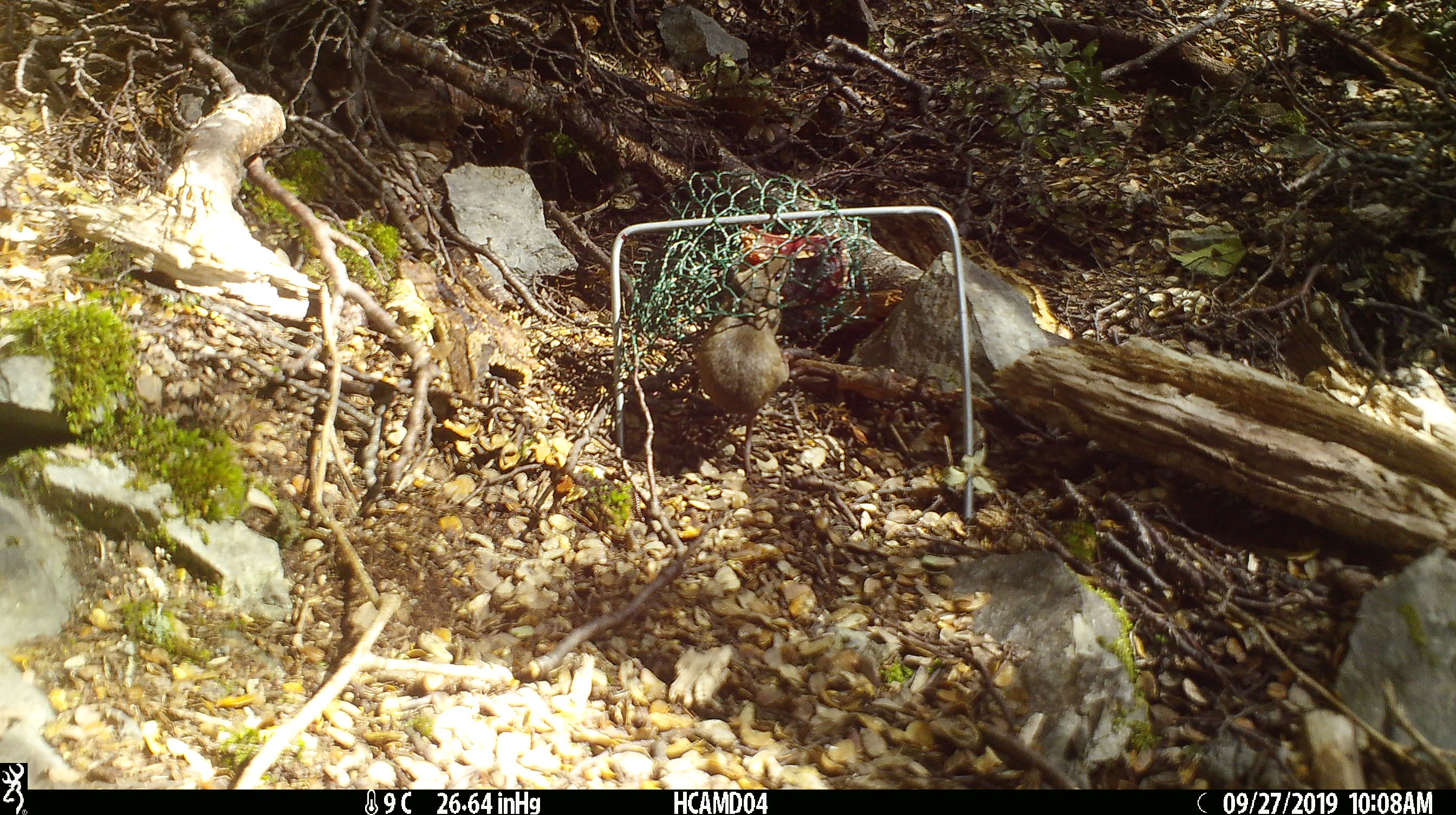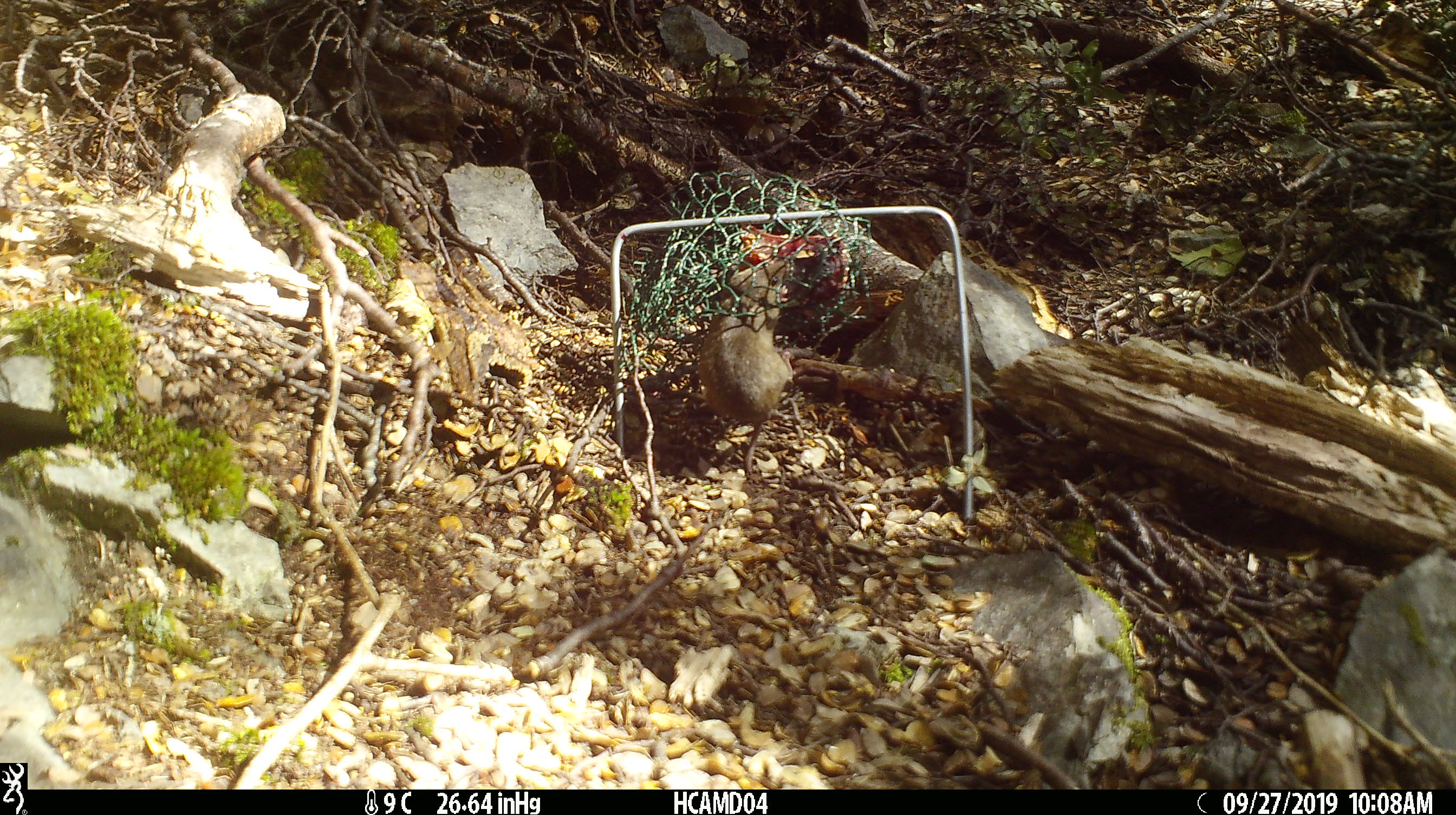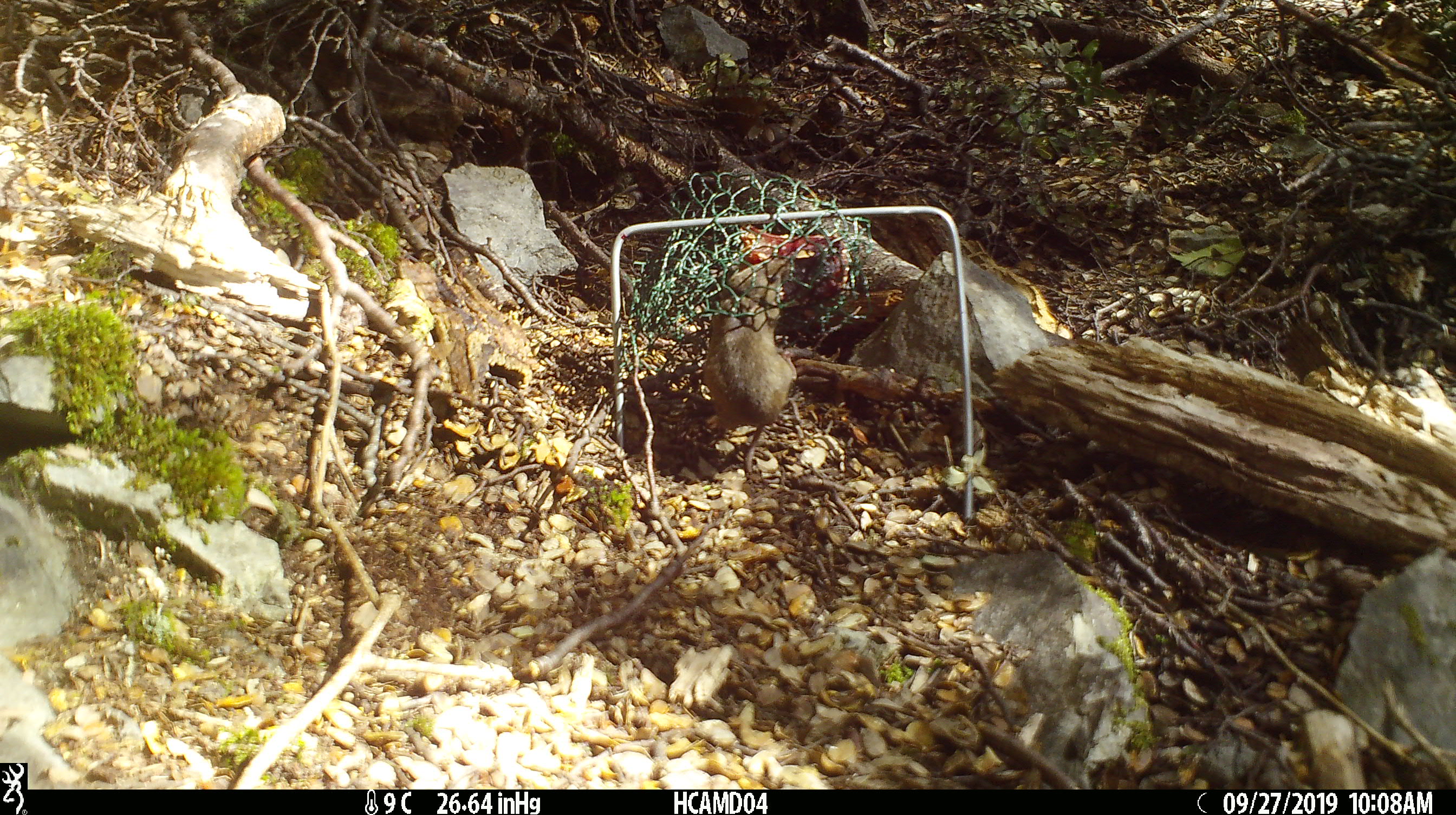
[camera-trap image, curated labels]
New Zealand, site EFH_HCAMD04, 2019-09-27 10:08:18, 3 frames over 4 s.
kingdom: Animalia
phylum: Chordata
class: Mammalia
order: Rodentia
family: Muridae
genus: Mus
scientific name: Mus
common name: mouse